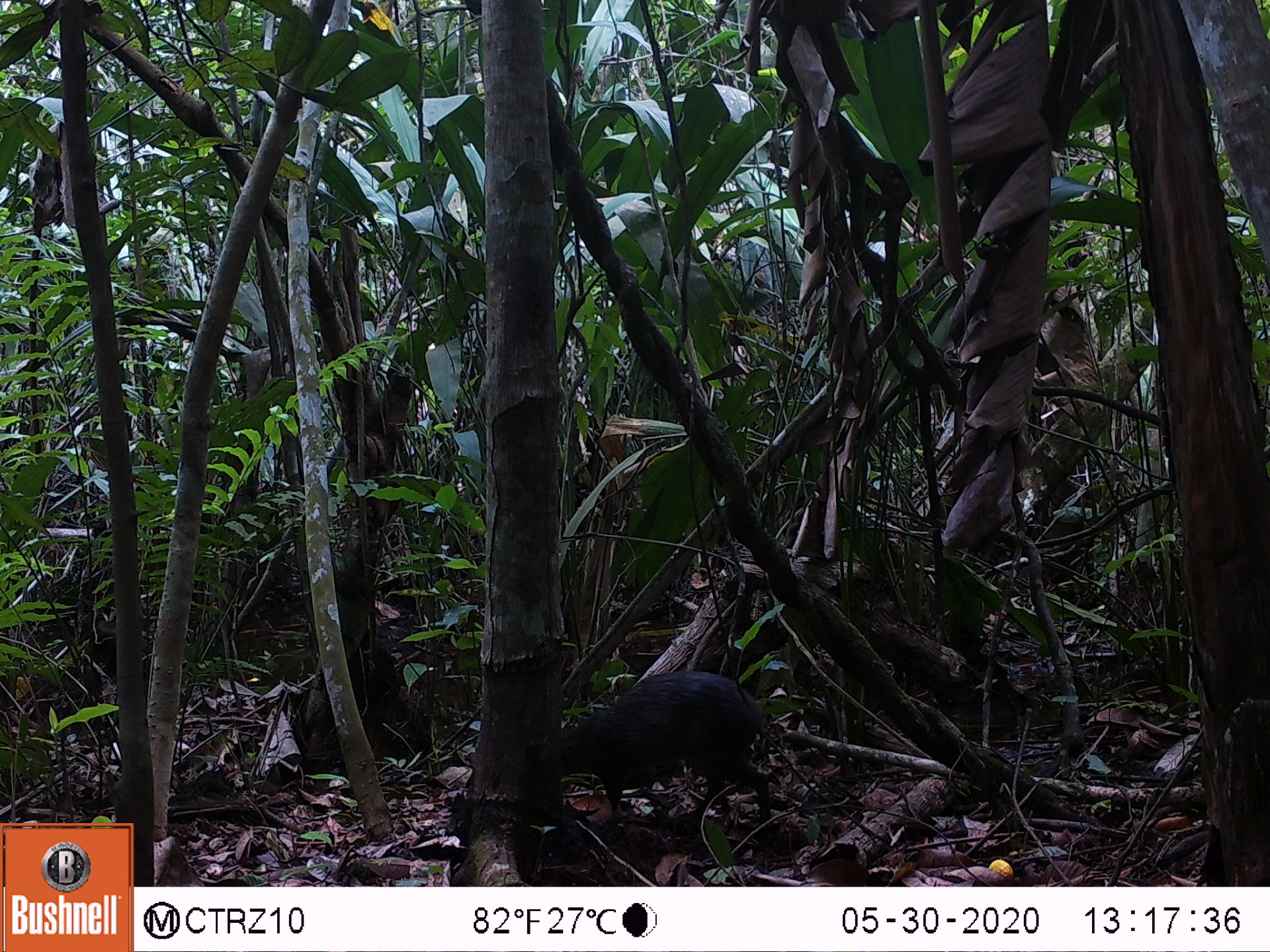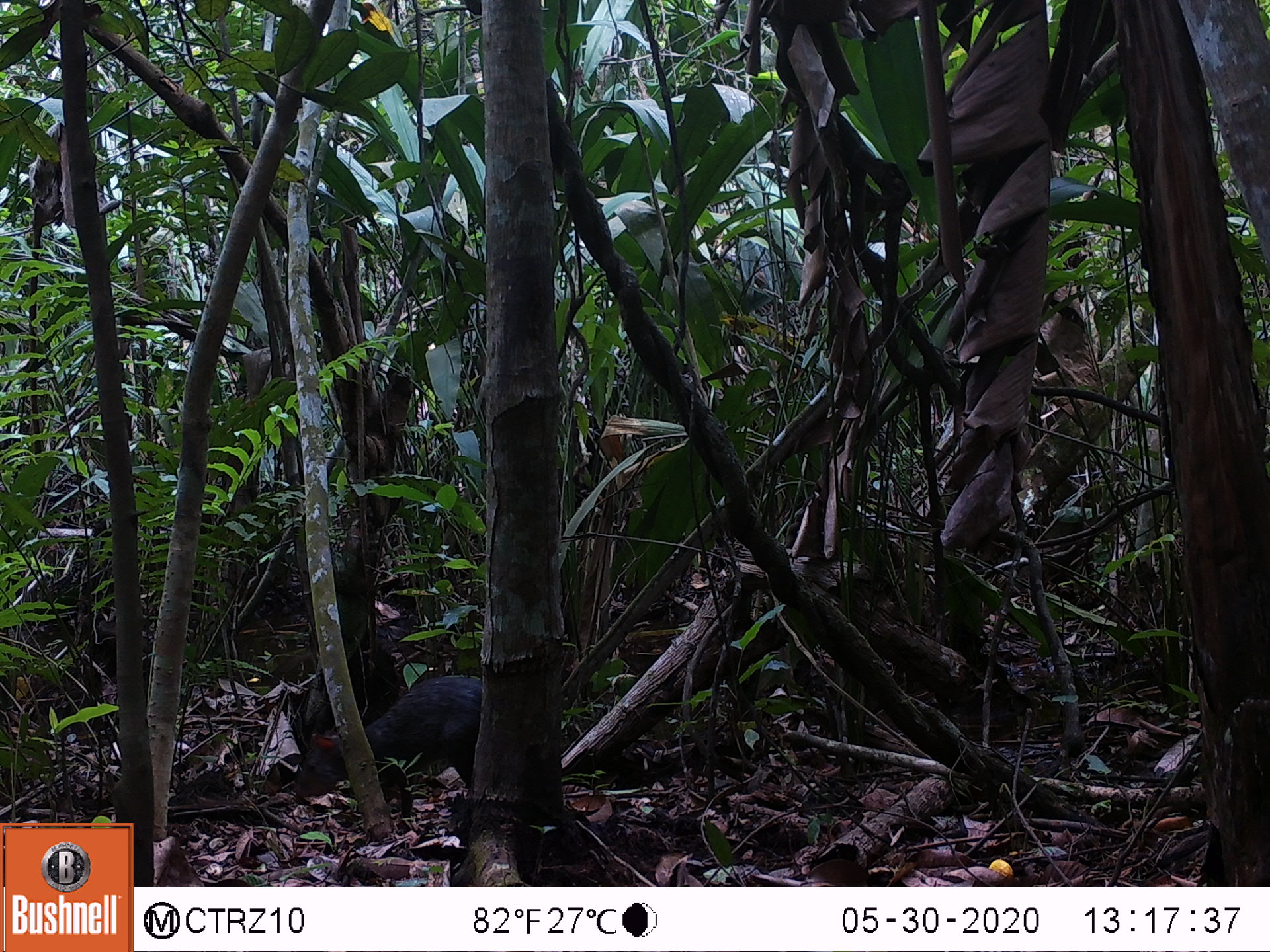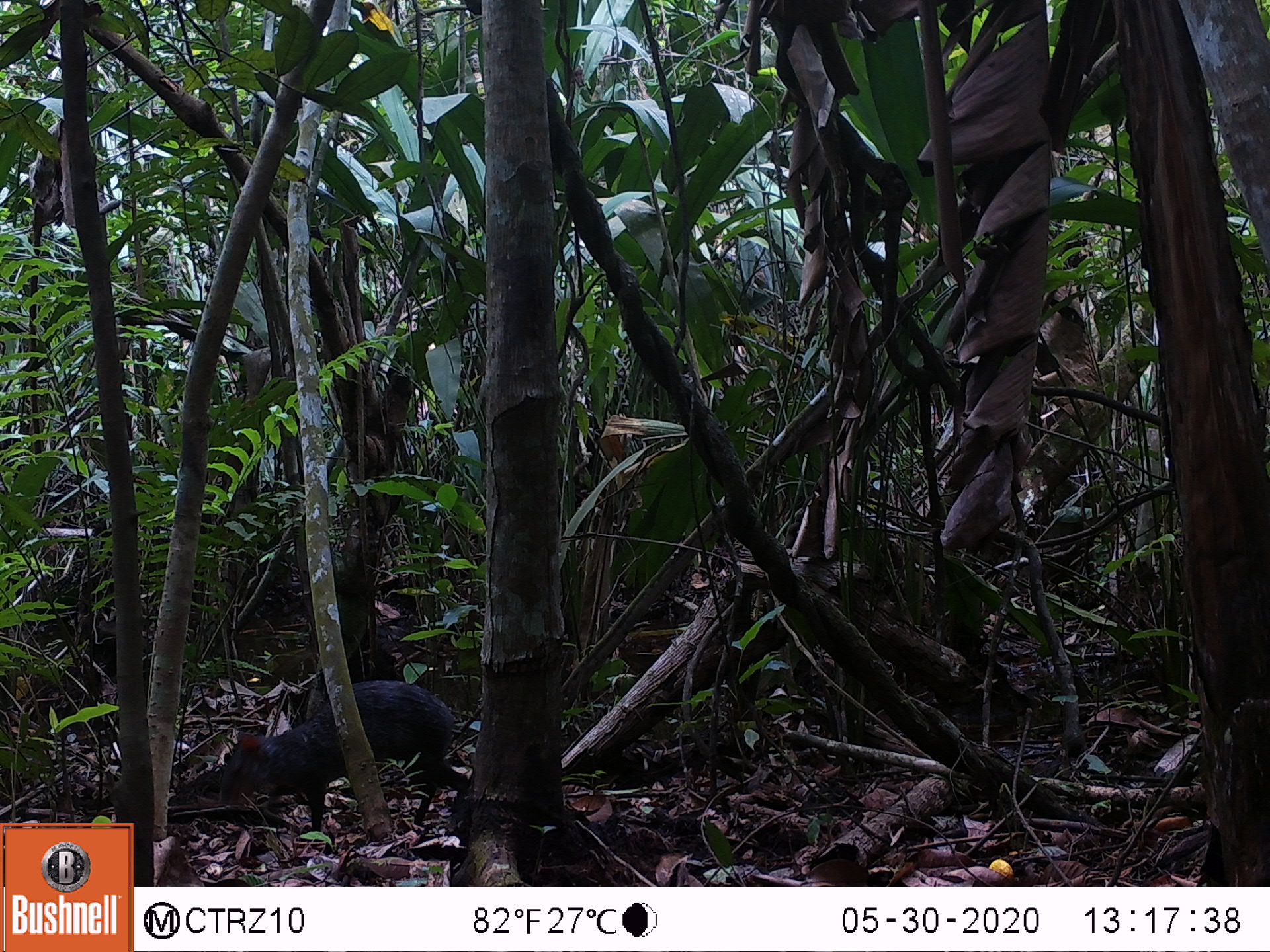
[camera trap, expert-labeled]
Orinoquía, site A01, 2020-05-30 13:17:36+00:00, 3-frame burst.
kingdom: Animalia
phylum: Chordata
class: Mammalia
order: Rodentia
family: Dasyproctidae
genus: Dasyprocta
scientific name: Dasyprocta fuliginosa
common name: black agouti